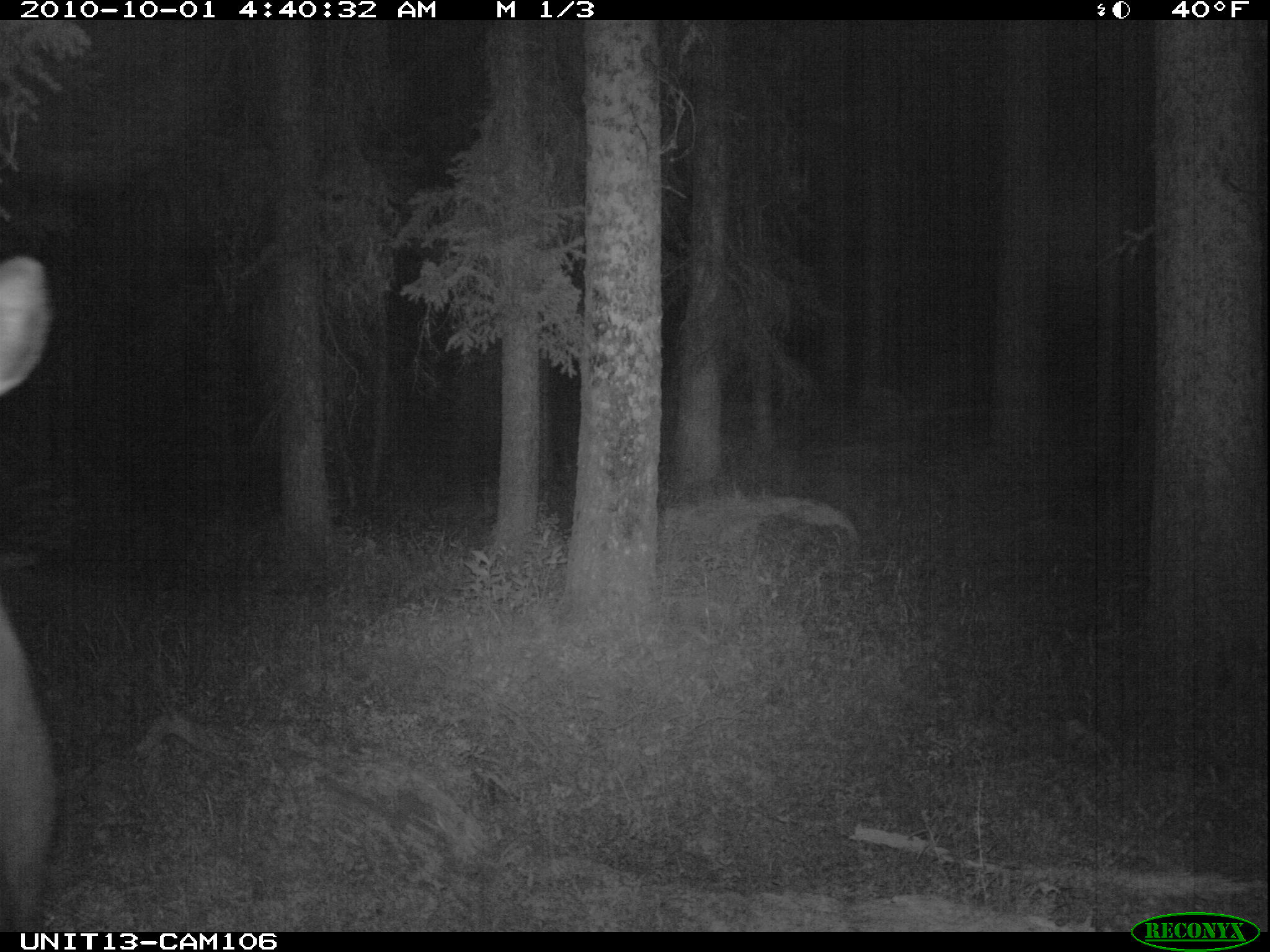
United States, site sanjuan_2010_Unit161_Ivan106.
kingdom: Animalia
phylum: Chordata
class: Mammalia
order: Artiodactyla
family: Cervidae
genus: Cervus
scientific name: Cervus elaphus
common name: red deer